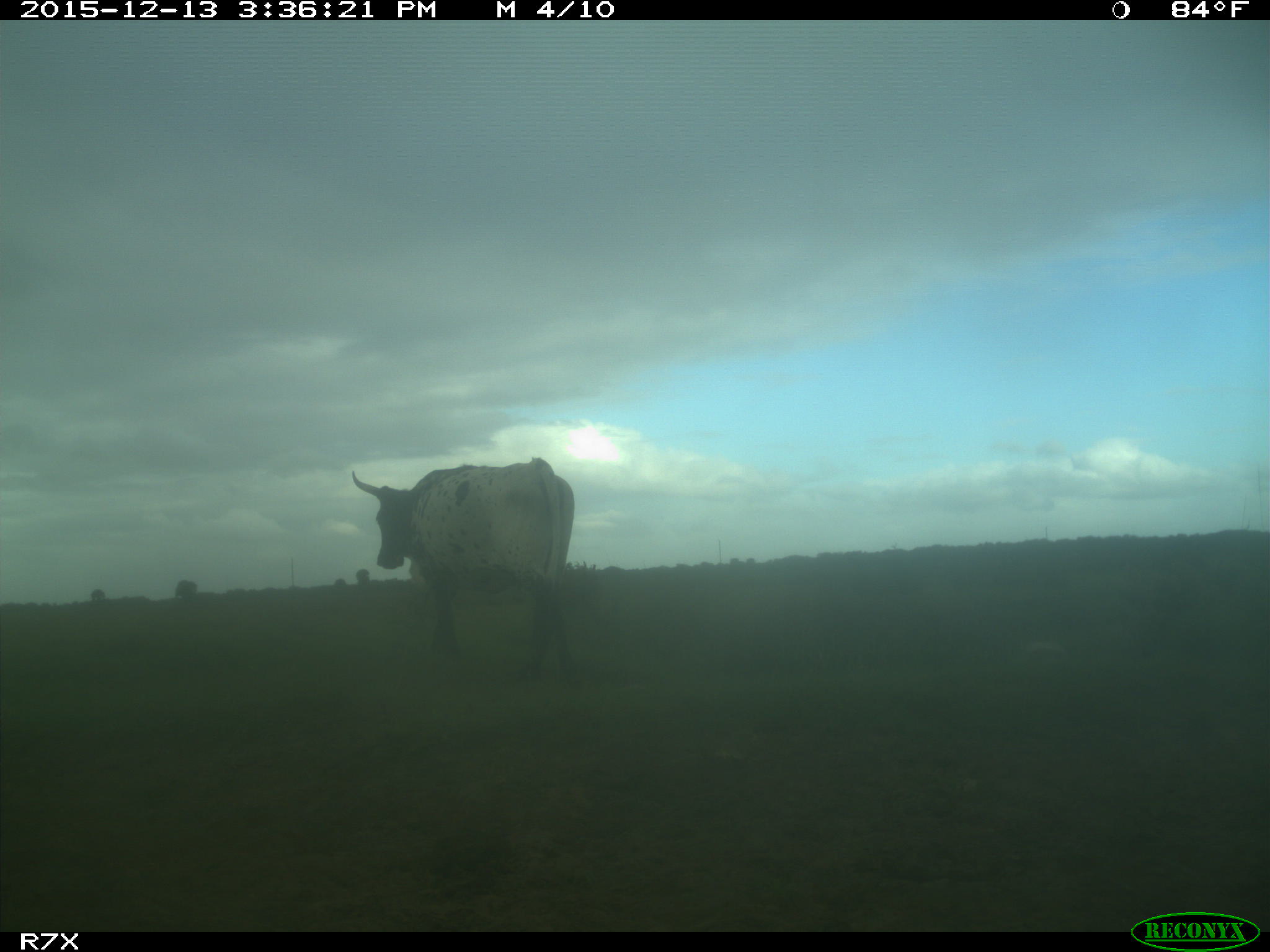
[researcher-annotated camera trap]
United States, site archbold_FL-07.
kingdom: Animalia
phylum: Chordata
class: Mammalia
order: Artiodactyla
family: Bovidae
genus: Bos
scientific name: Bos taurus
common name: domestic cow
Bos taurus (domestic cow).